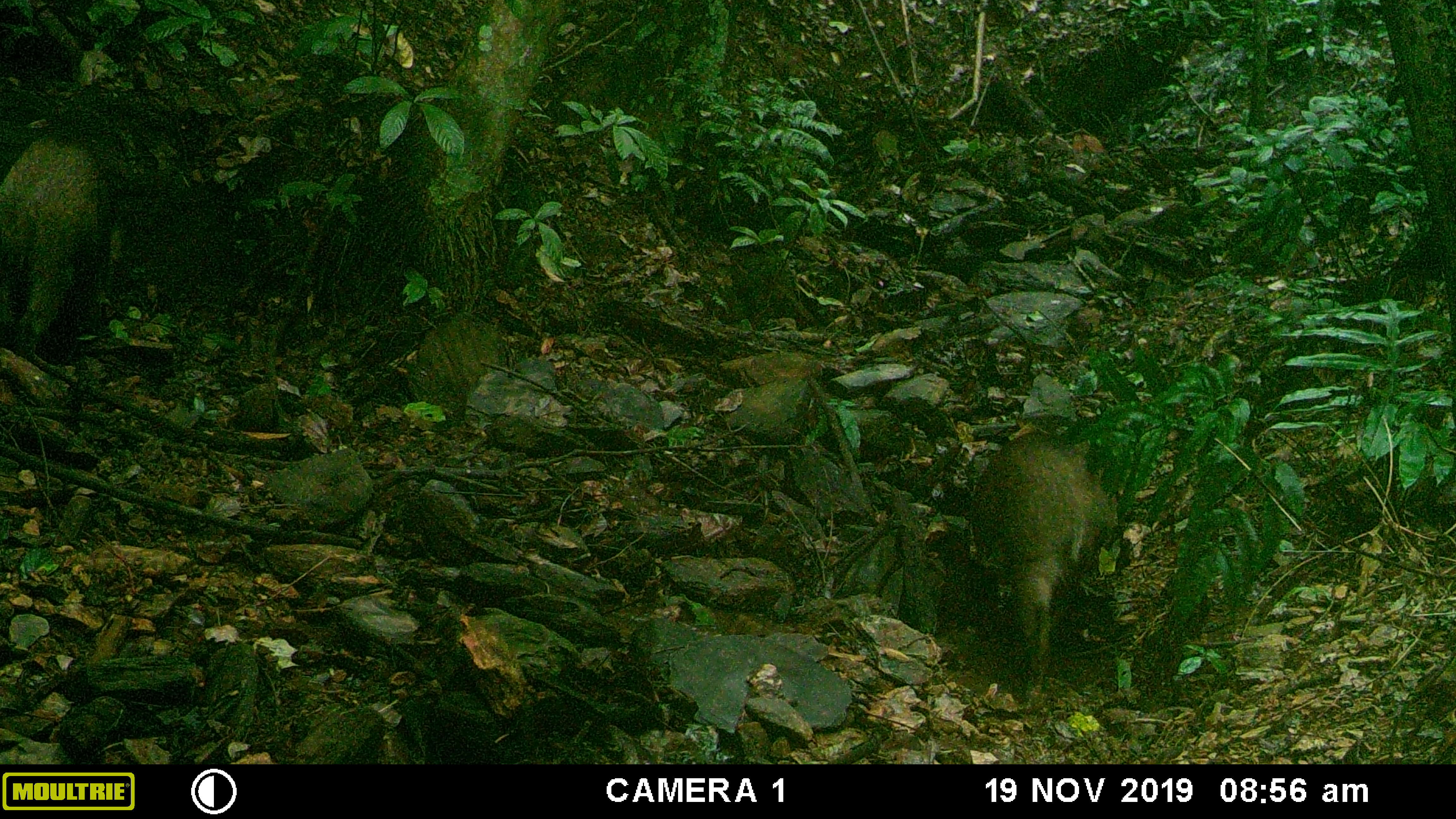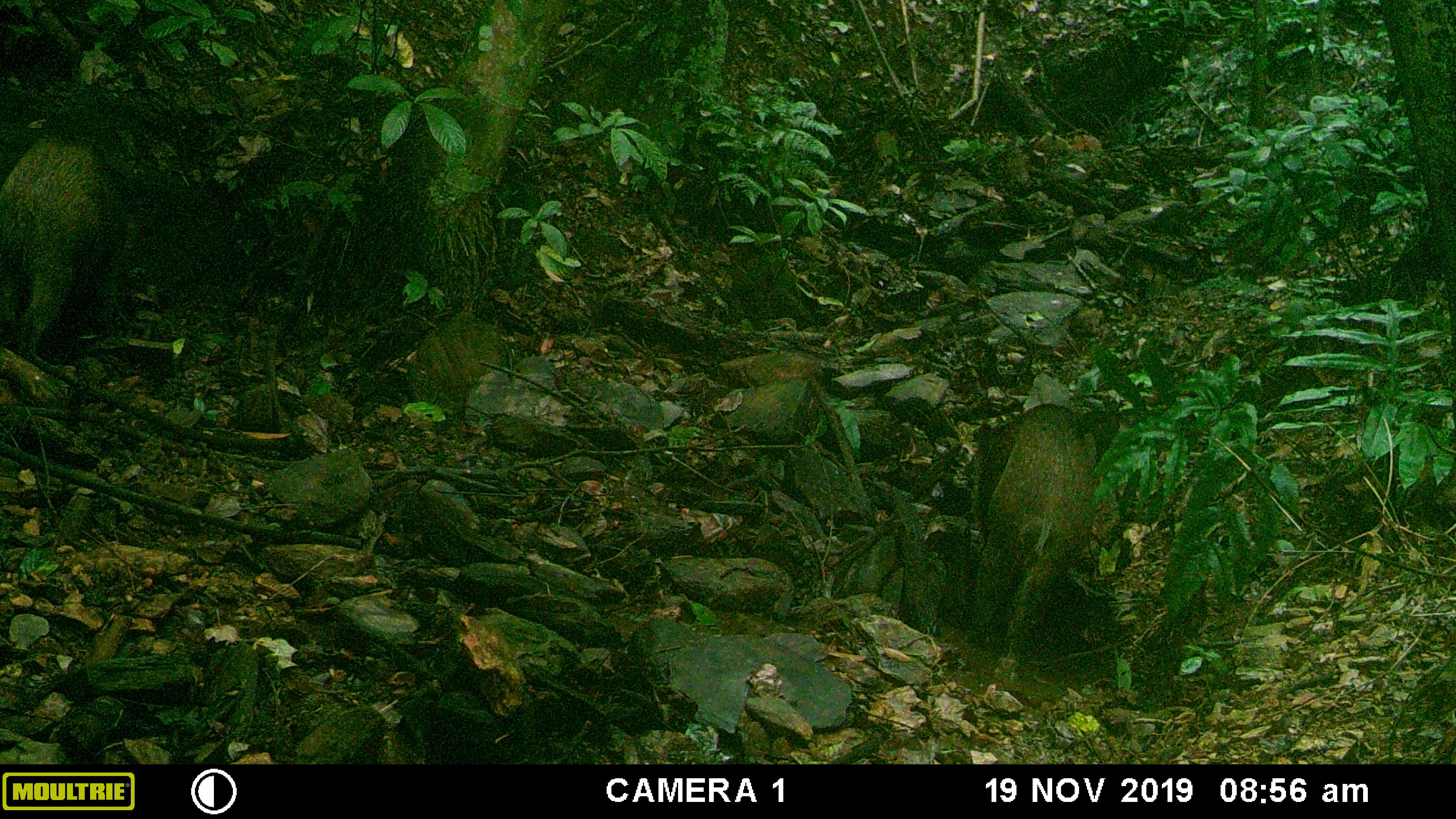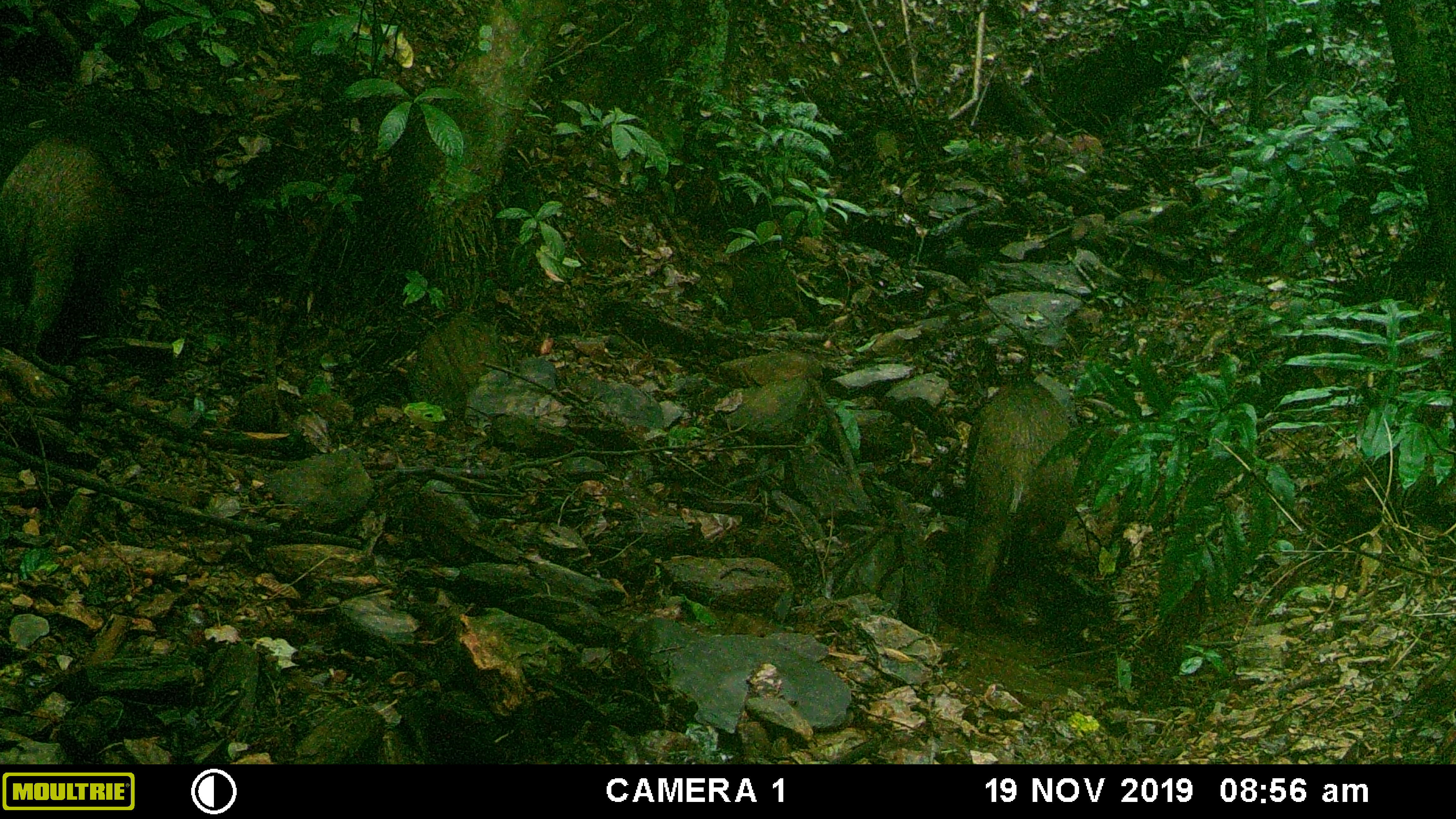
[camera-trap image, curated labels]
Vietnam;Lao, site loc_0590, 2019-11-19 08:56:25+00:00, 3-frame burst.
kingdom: Animalia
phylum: Chordata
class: Mammalia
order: Artiodactyla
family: Suidae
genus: Sus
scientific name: Sus scrofa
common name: eurasian wild pig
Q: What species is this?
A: Eurasian wild pig (Sus scrofa).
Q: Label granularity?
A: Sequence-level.